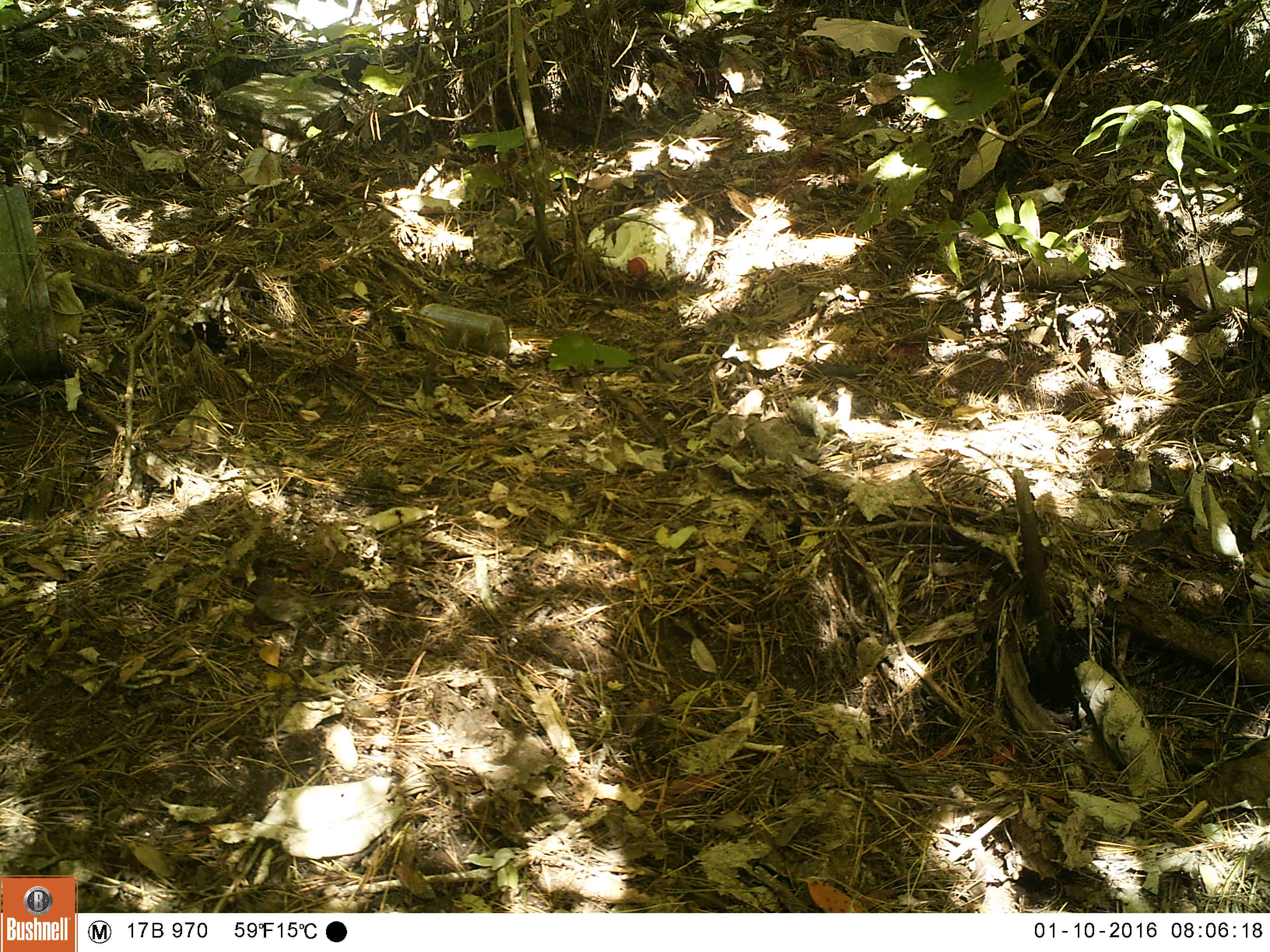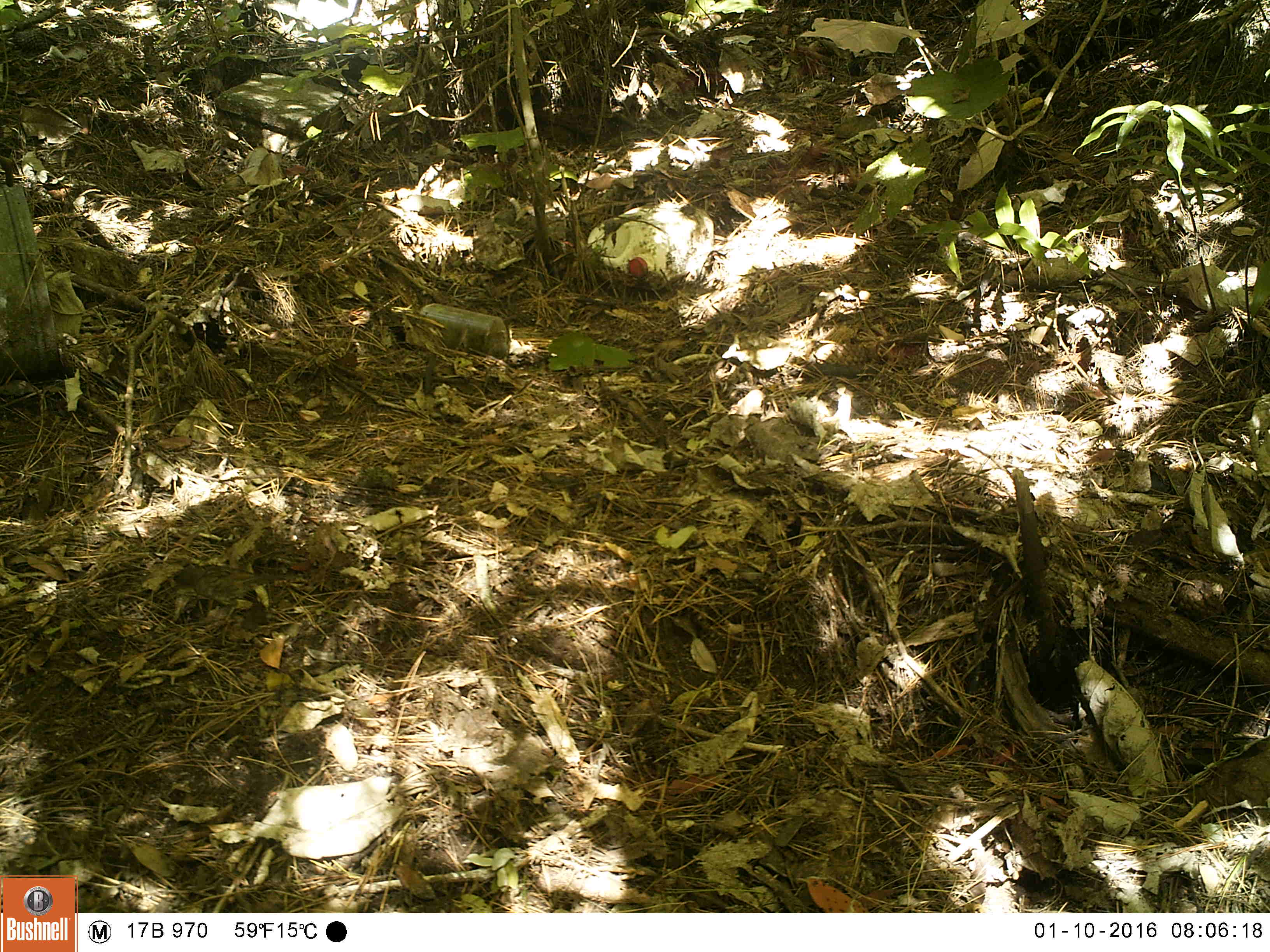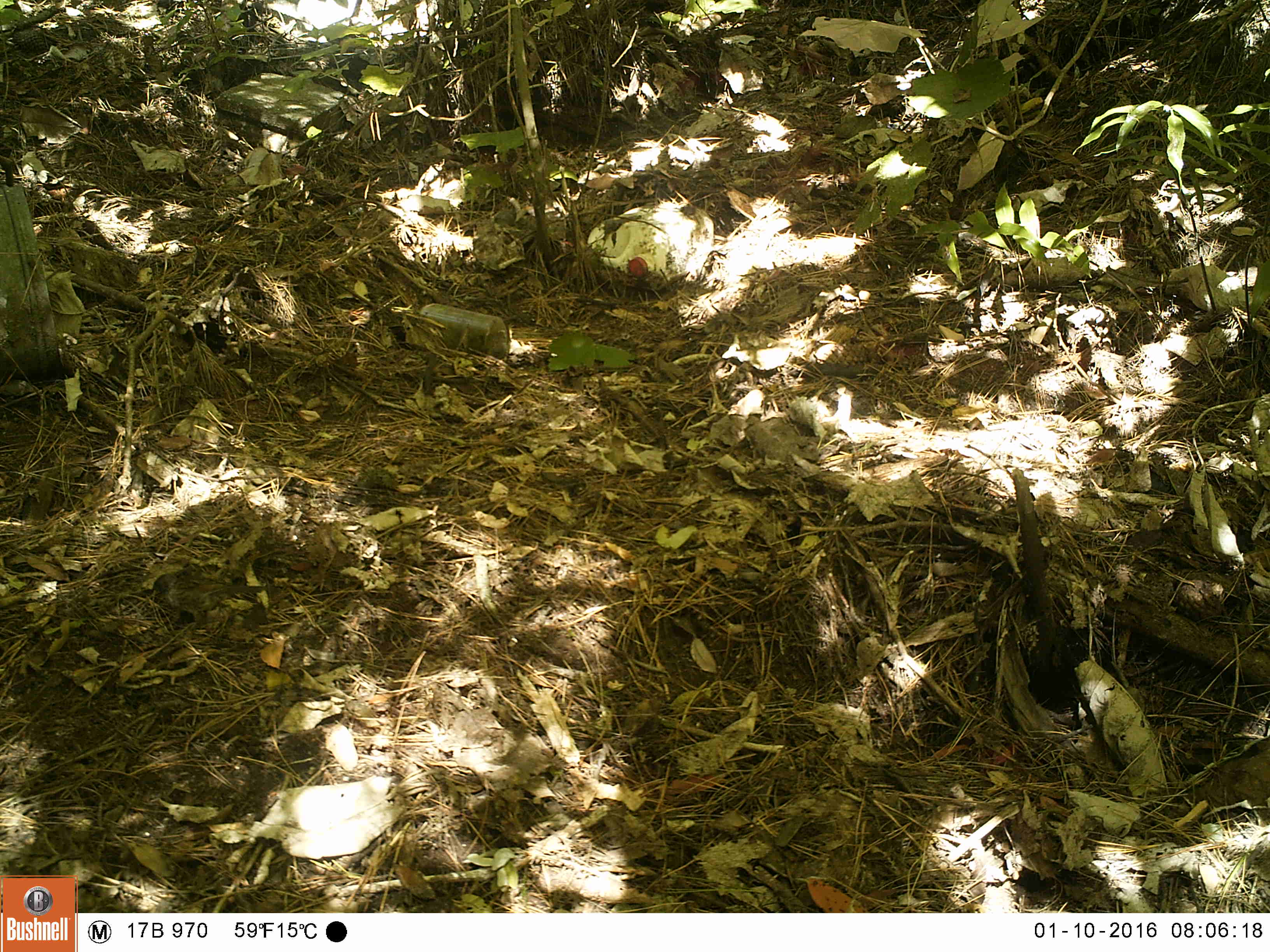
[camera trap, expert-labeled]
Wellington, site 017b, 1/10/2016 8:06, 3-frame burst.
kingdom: Animalia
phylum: Chordata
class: Aves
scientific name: Aves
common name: bird